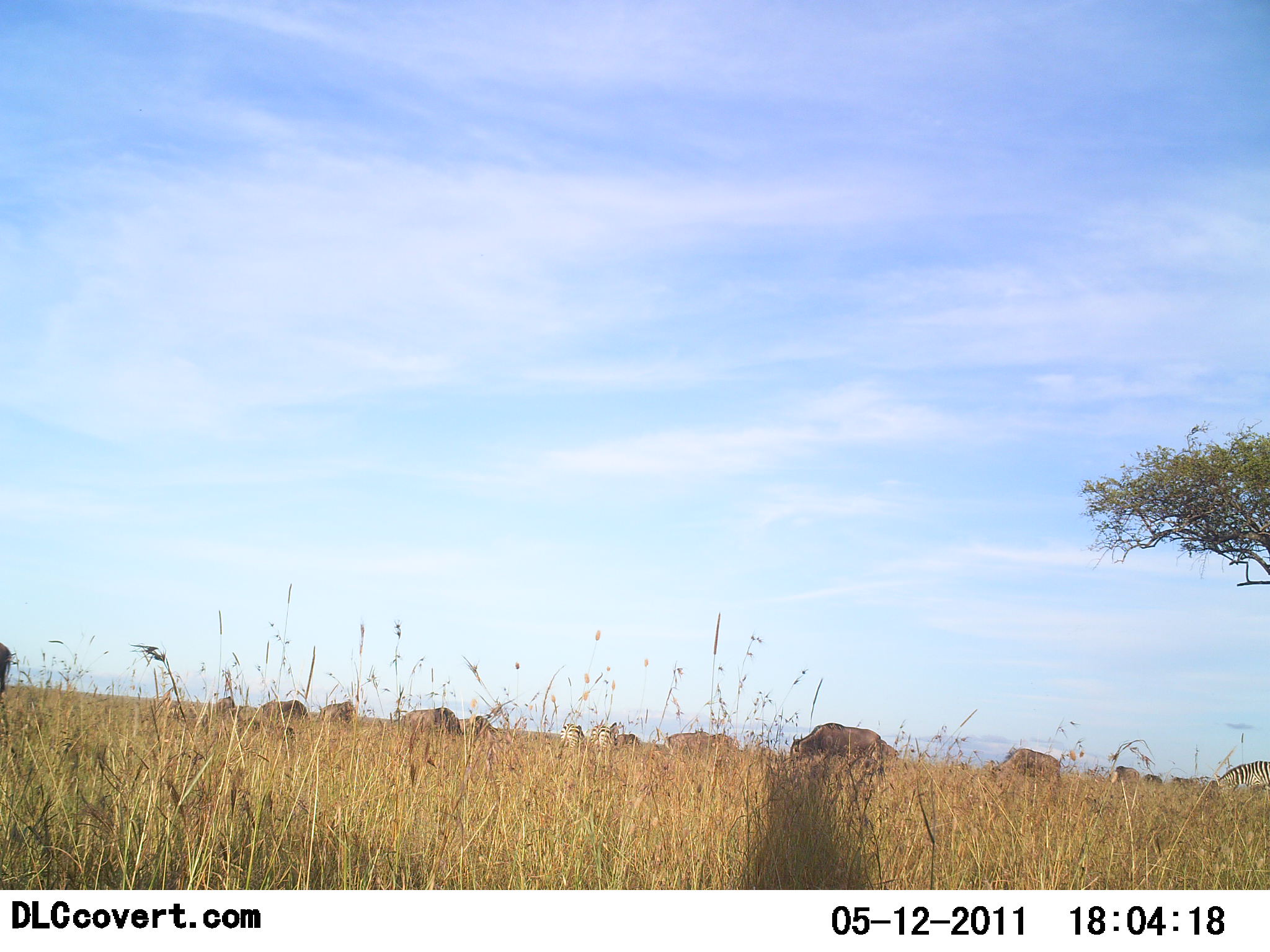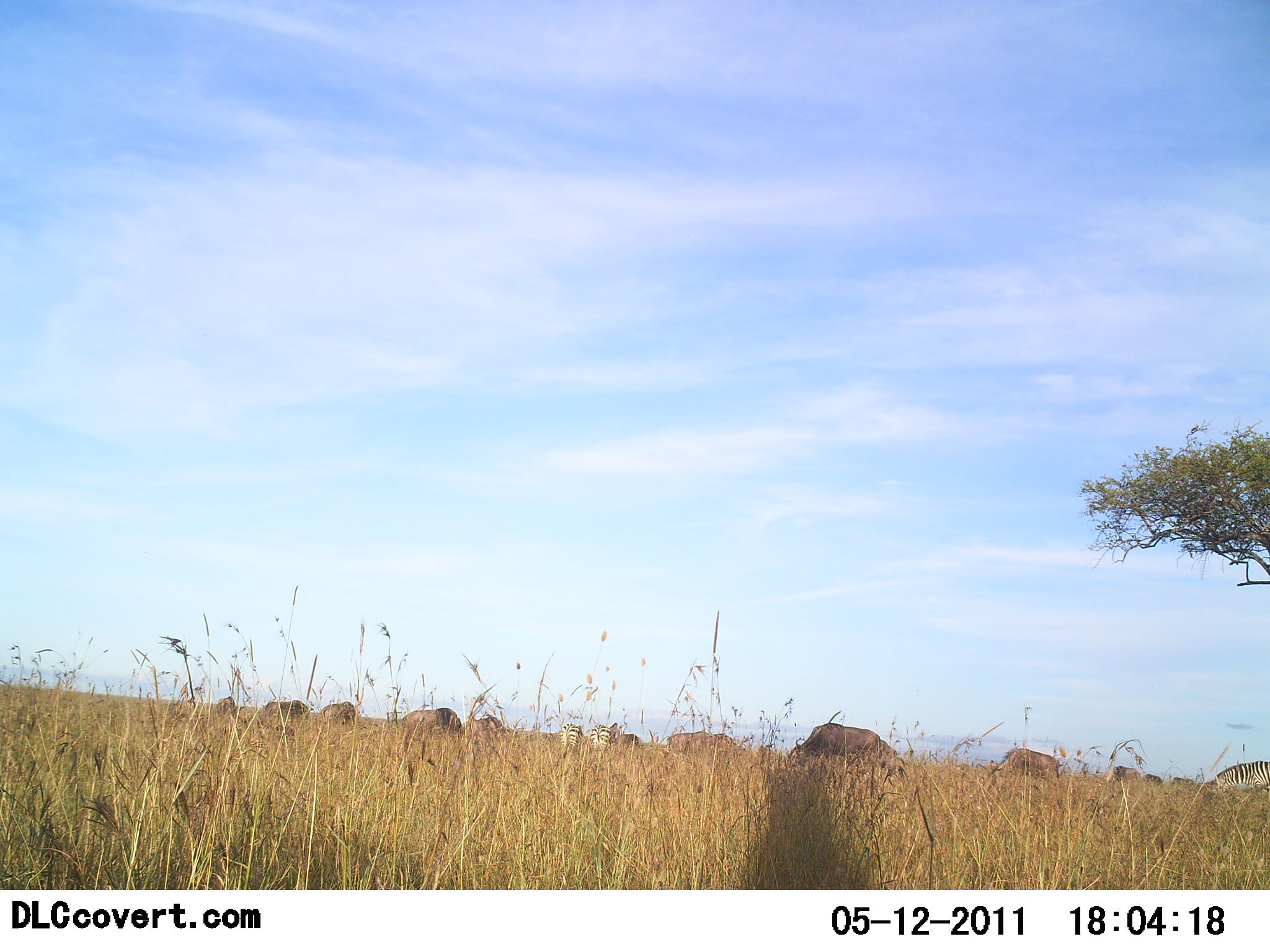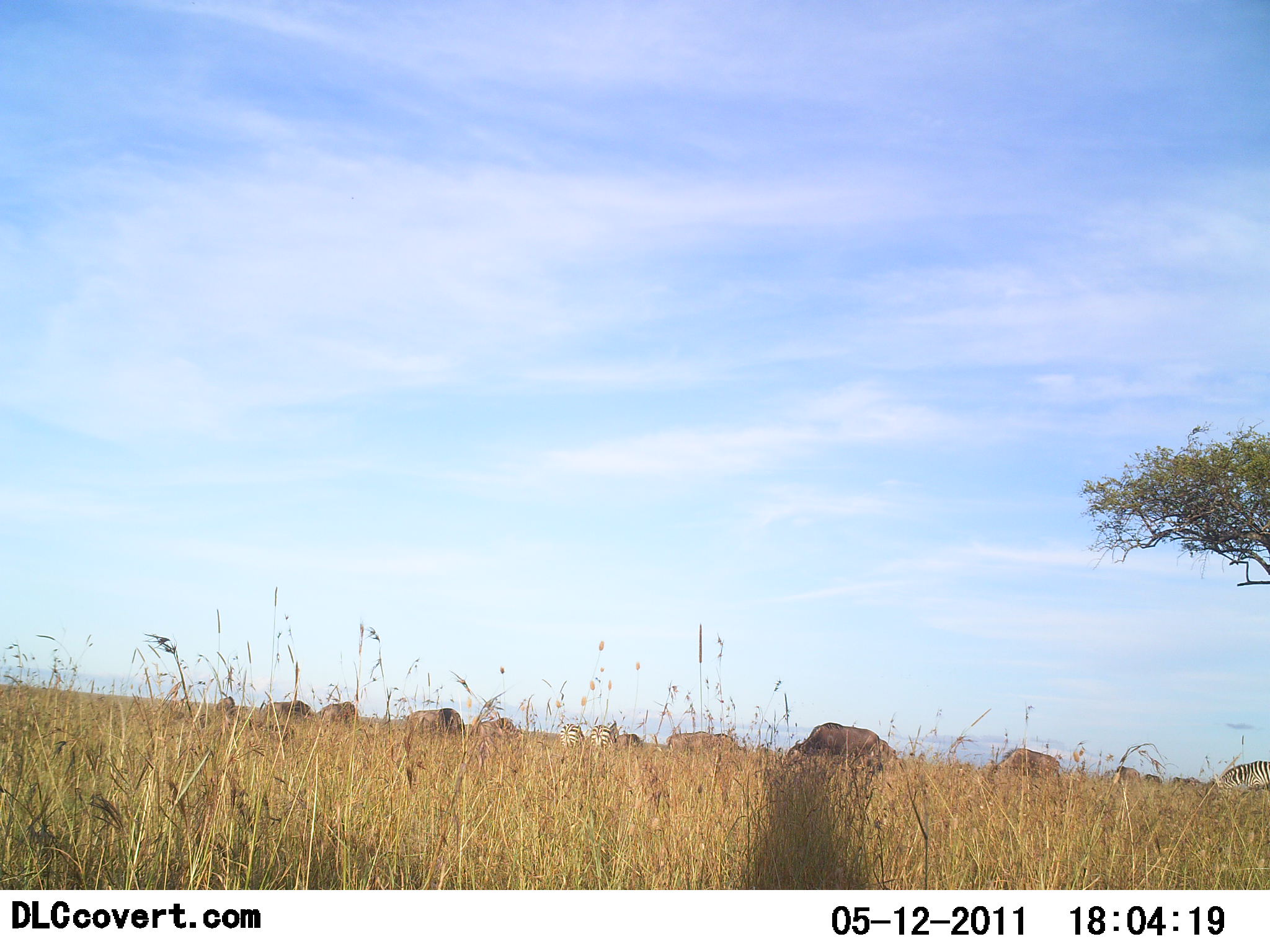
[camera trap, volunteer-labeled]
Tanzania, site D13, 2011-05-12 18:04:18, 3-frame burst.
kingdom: Animalia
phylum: Chordata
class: Mammalia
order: Artiodactyla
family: Bovidae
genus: Connochaetes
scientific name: Connochaetes taurinus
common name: blue wildebeest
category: wildebeest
Wildebeest (blue wildebeest) (Connochaetes taurinus), count 10. Behavior (volunteer vote fractions): standing 33%, resting 0%, moving 17%, interacting 0%. Young present (vote fraction): 0%. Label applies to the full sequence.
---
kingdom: Animalia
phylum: Chordata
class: Mammalia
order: Perissodactyla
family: Equidae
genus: Equus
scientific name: Equus quagga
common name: plains zebra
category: zebra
Zebra (plains zebra) (Equus quagga), count 3. Behavior (volunteer vote fractions): standing 27%, resting 0%, moving 9%, interacting 0%. Young present (vote fraction): 0%. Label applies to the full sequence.